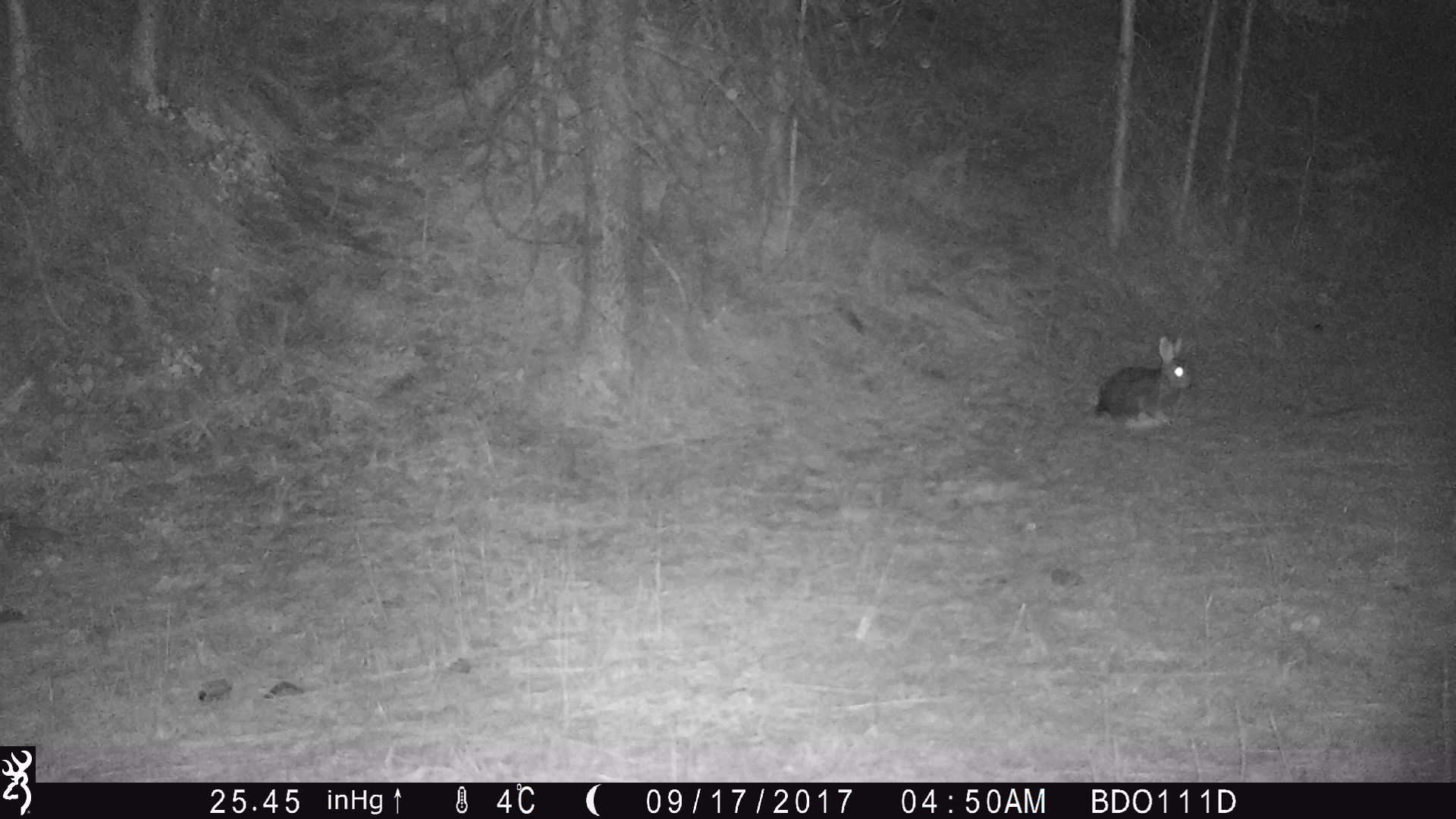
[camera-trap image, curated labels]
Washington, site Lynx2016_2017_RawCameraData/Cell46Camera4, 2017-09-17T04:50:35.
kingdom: Animalia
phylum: Chordata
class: Mammalia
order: Lagomorpha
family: Leporidae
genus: Lepus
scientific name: Lepus americanus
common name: snowshoe hare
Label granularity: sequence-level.